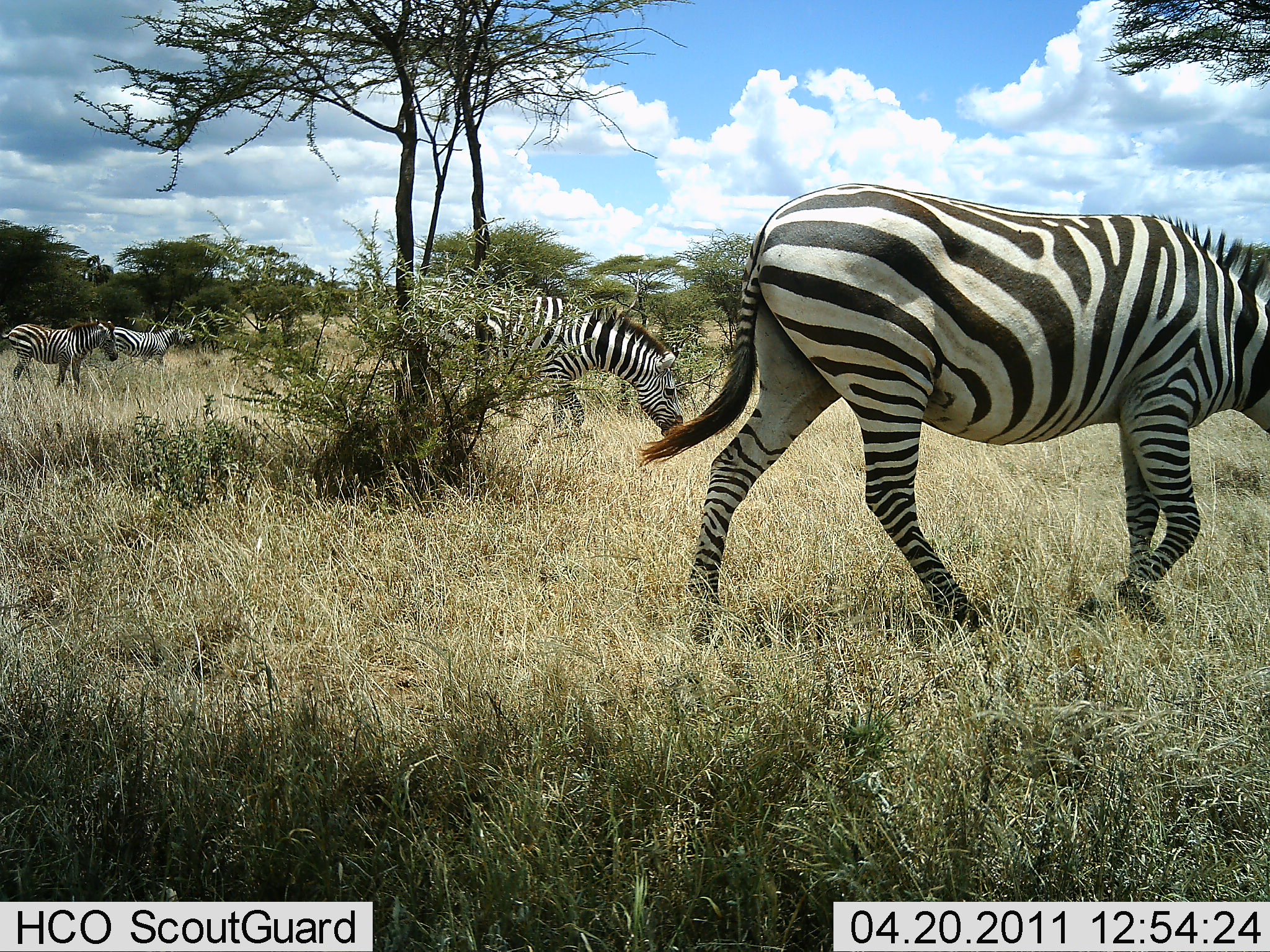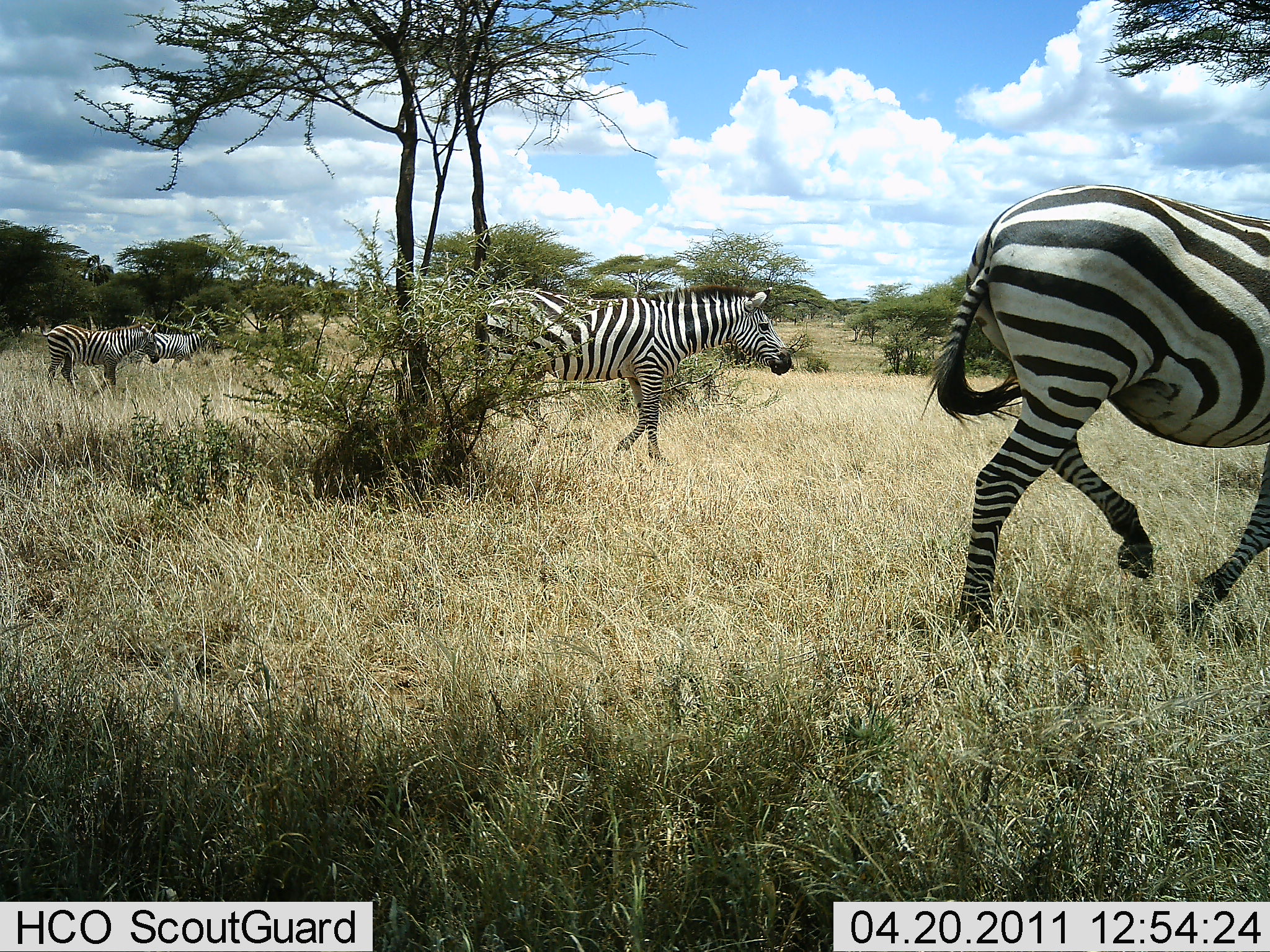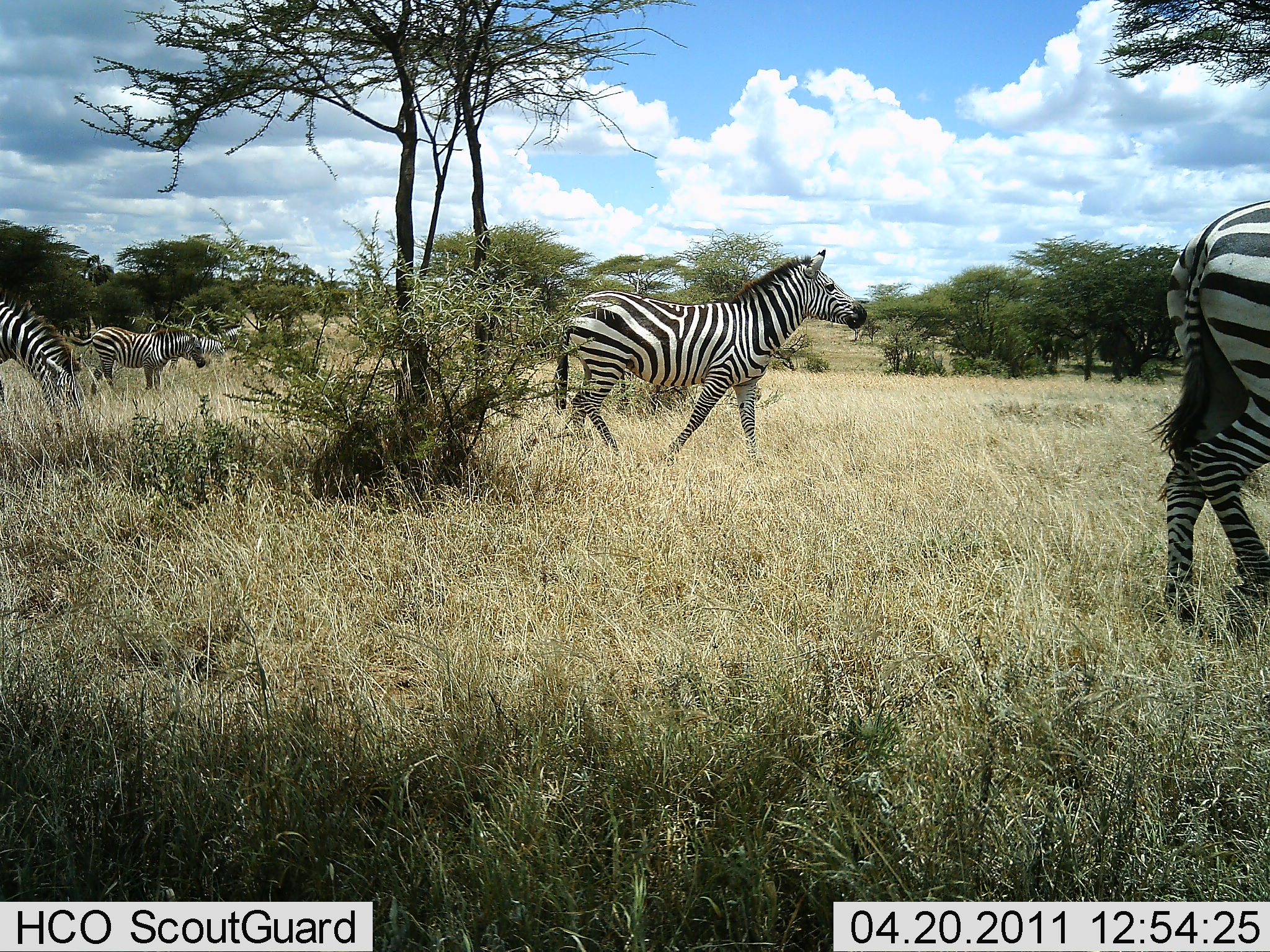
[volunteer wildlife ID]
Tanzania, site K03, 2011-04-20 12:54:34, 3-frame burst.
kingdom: Animalia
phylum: Chordata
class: Mammalia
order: Perissodactyla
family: Equidae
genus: Equus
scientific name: Equus quagga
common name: plains zebra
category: zebra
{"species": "zebra (plains zebra) (Equus quagga)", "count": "4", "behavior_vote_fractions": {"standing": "0%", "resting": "0%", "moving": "91%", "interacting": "0%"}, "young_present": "0%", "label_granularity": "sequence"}